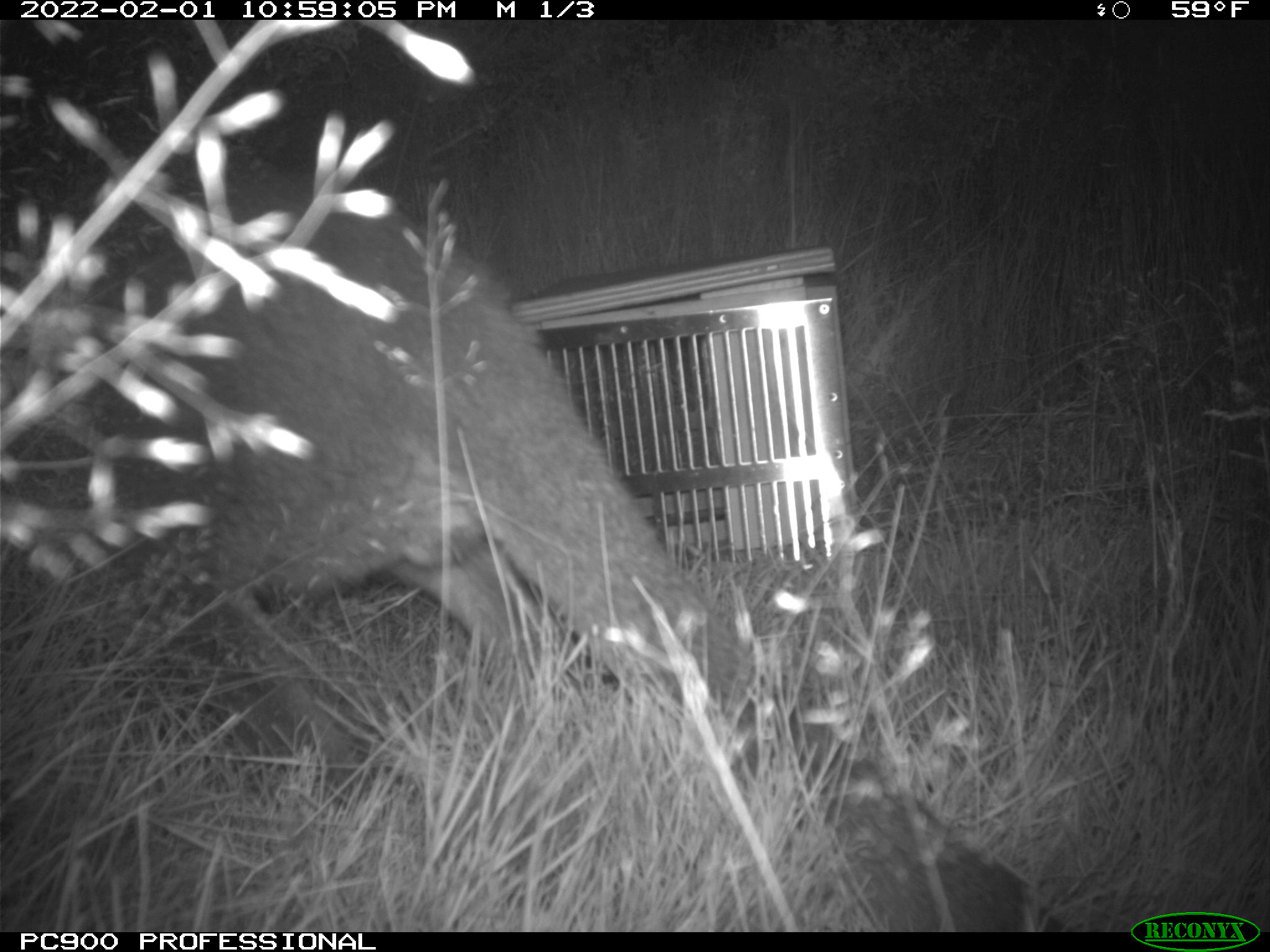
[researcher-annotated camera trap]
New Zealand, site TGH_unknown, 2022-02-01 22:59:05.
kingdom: Animalia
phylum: Chordata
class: Mammalia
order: Diprotodontia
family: Macropodidae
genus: Notamacropus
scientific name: Notamacropus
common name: wallaby